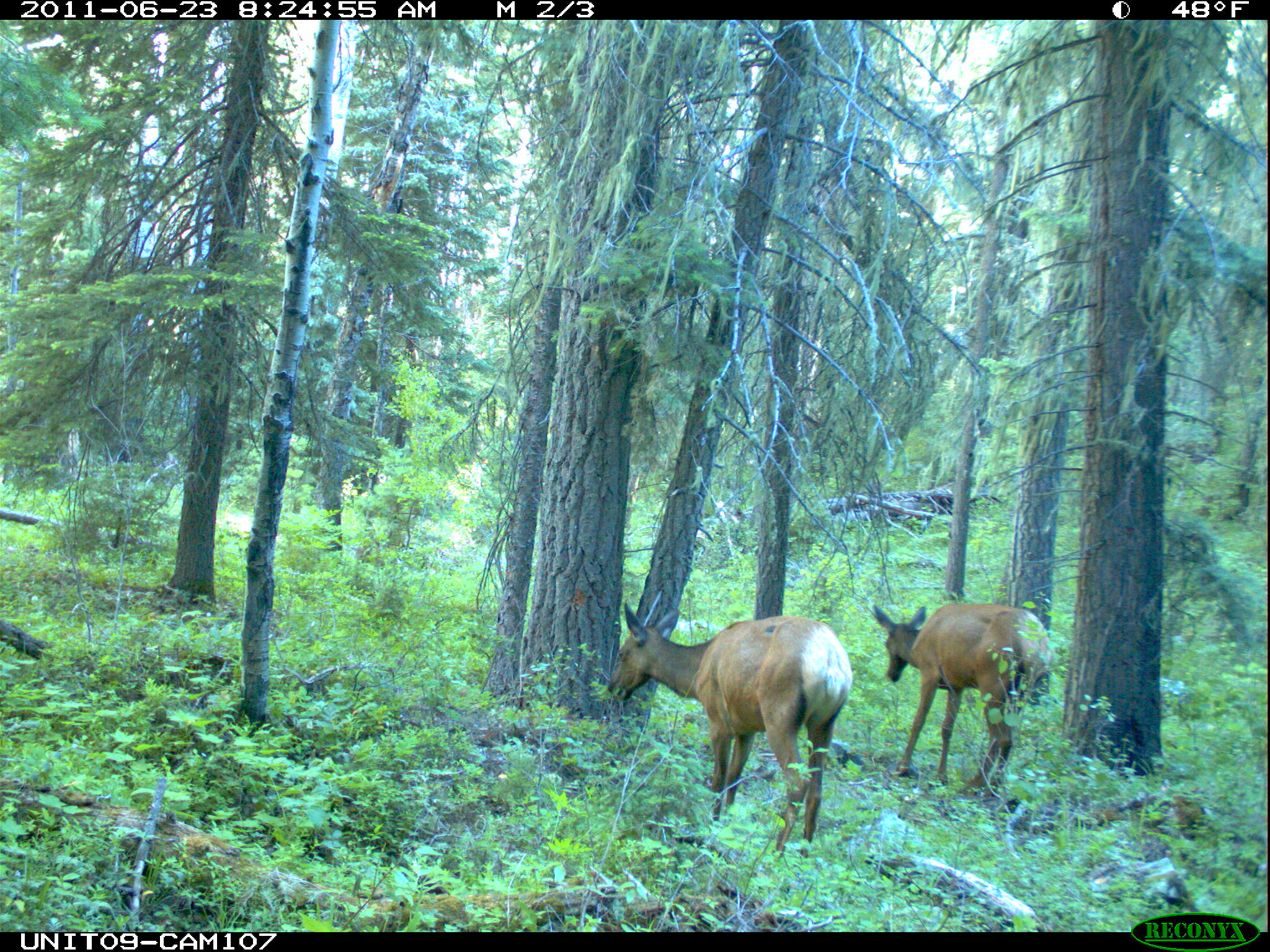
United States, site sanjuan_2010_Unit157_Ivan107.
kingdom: Animalia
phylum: Chordata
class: Mammalia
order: Artiodactyla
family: Cervidae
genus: Cervus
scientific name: Cervus elaphus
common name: red deer